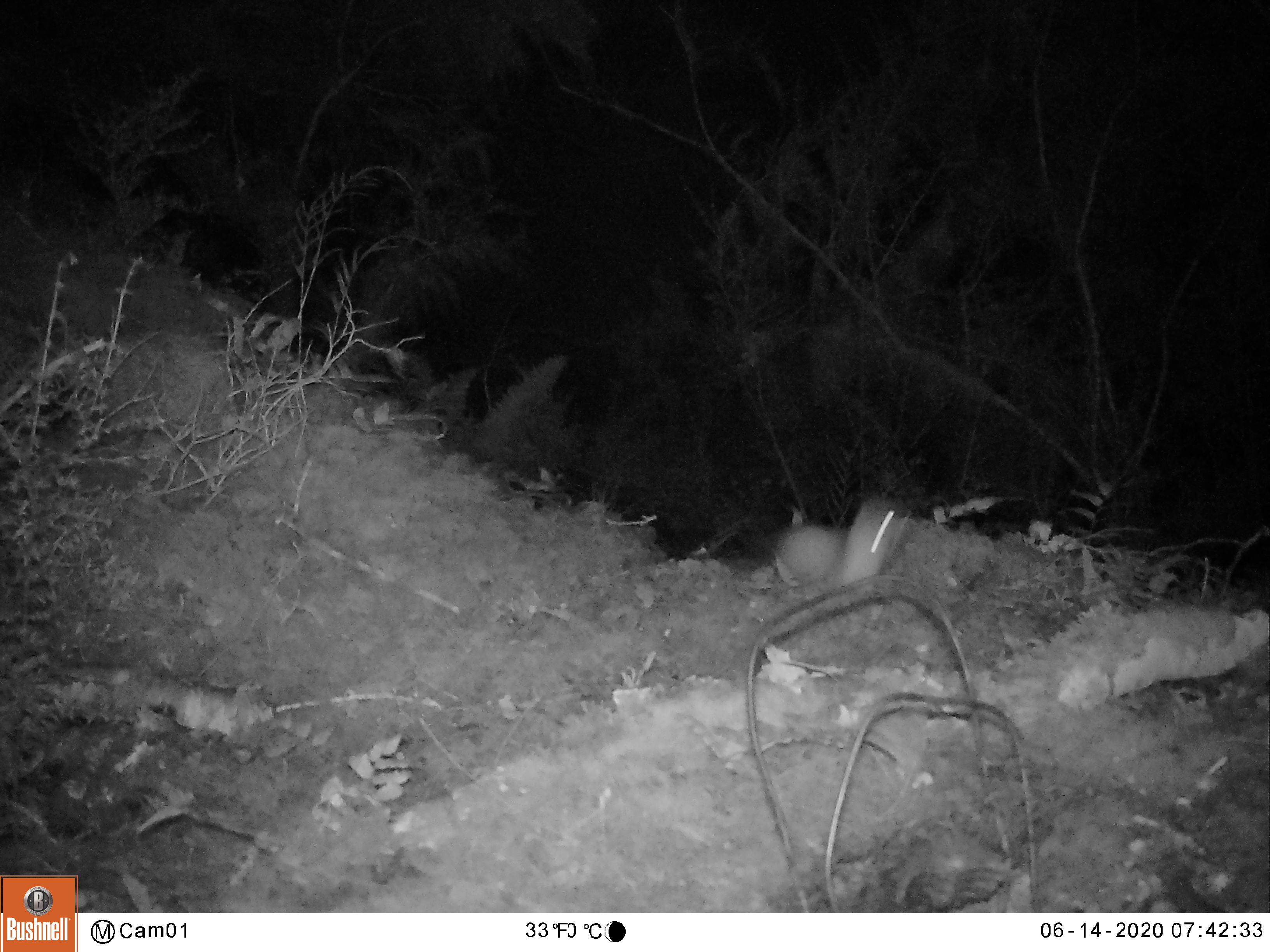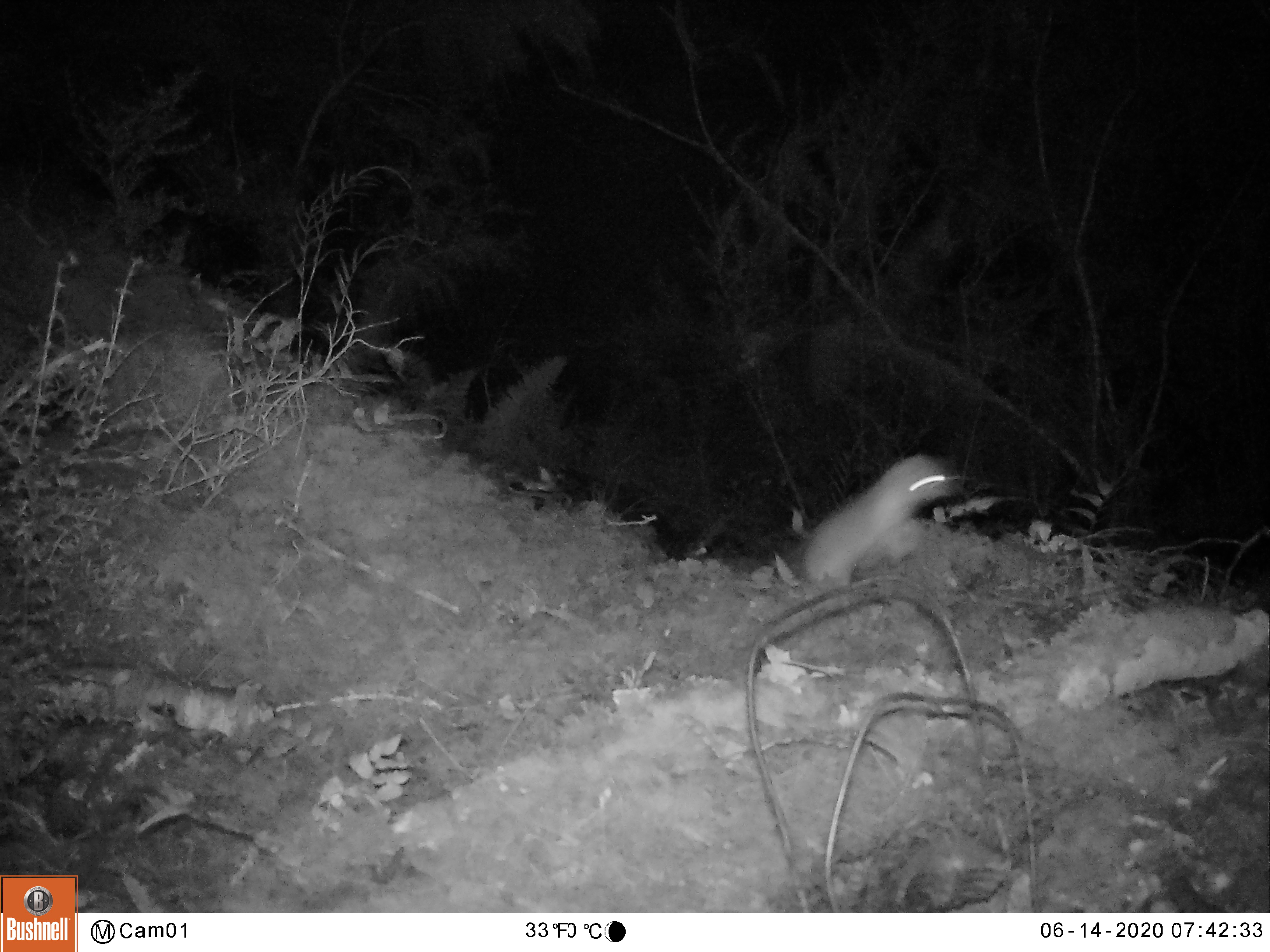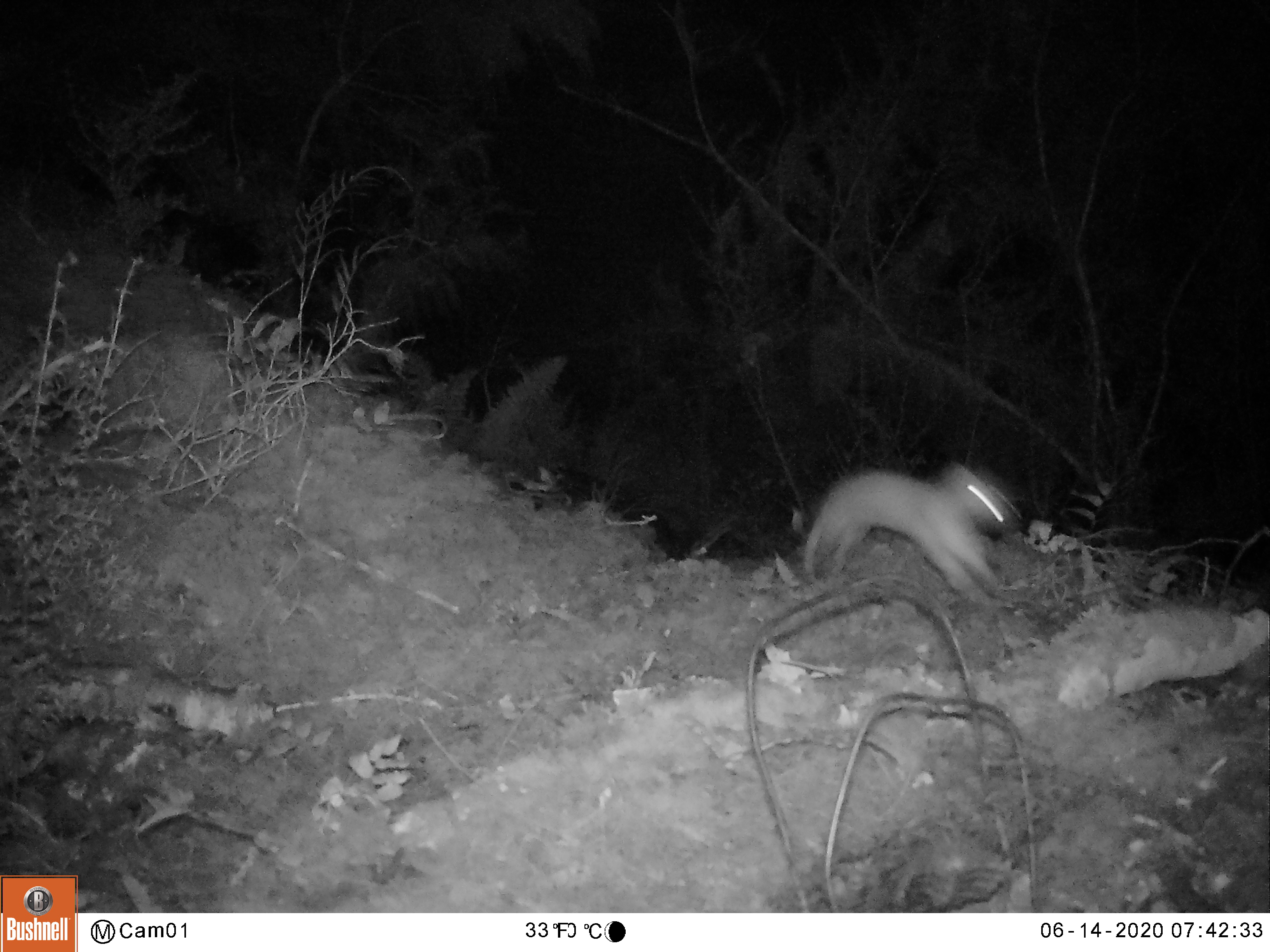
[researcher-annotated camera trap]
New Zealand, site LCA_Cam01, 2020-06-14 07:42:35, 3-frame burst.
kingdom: Animalia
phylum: Chordata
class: Mammalia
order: Carnivora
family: Mustelidae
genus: Mustela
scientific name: Mustela erminea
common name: stoat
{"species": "stoat (Mustela erminea)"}